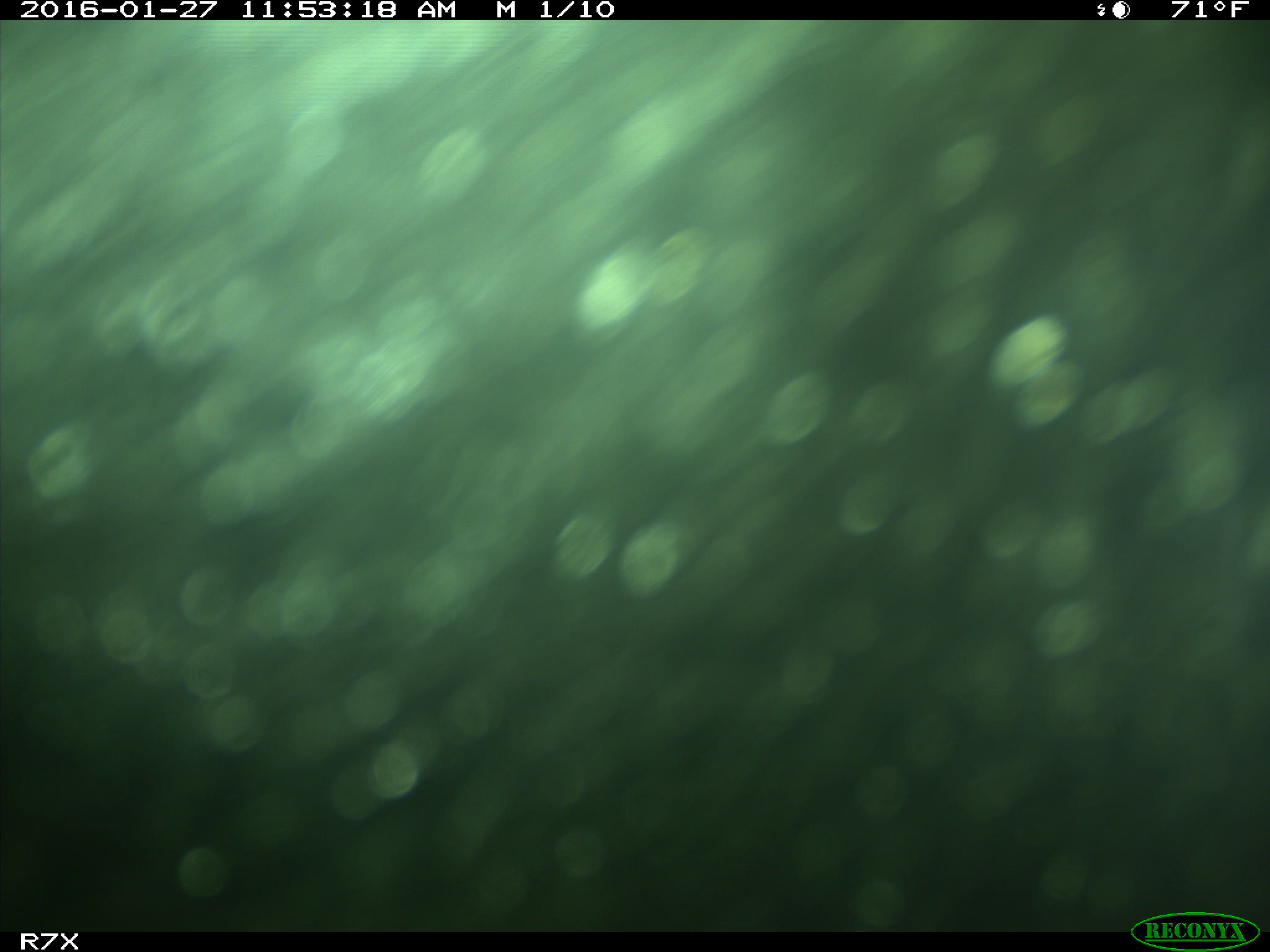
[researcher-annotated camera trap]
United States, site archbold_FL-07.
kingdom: Animalia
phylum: Chordata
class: Mammalia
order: Artiodactyla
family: Bovidae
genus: Bos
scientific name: Bos taurus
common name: domestic cow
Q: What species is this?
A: Bos taurus (domestic cow).